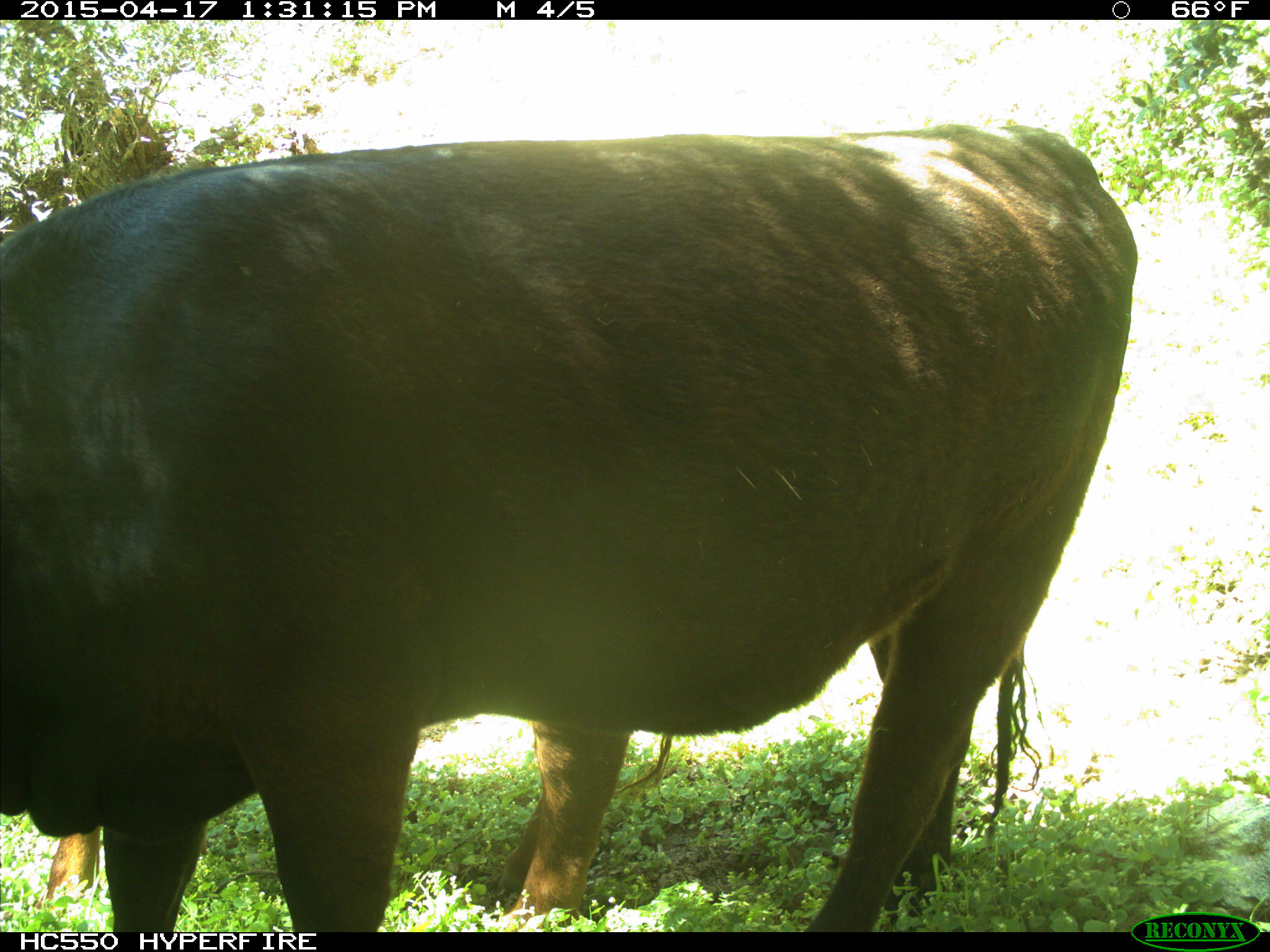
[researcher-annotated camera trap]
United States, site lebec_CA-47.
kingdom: Animalia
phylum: Chordata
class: Mammalia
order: Artiodactyla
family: Bovidae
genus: Bos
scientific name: Bos taurus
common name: domestic cow